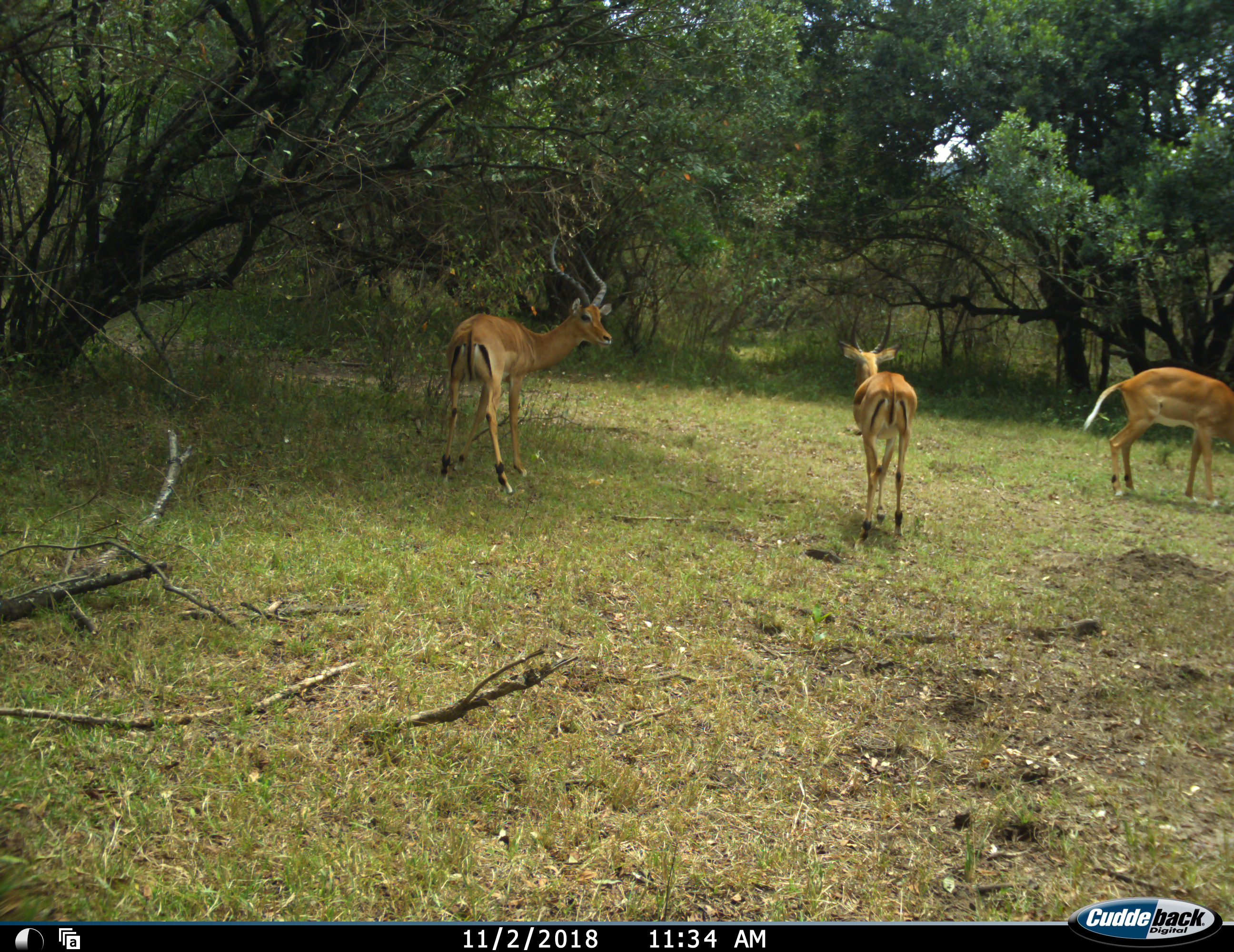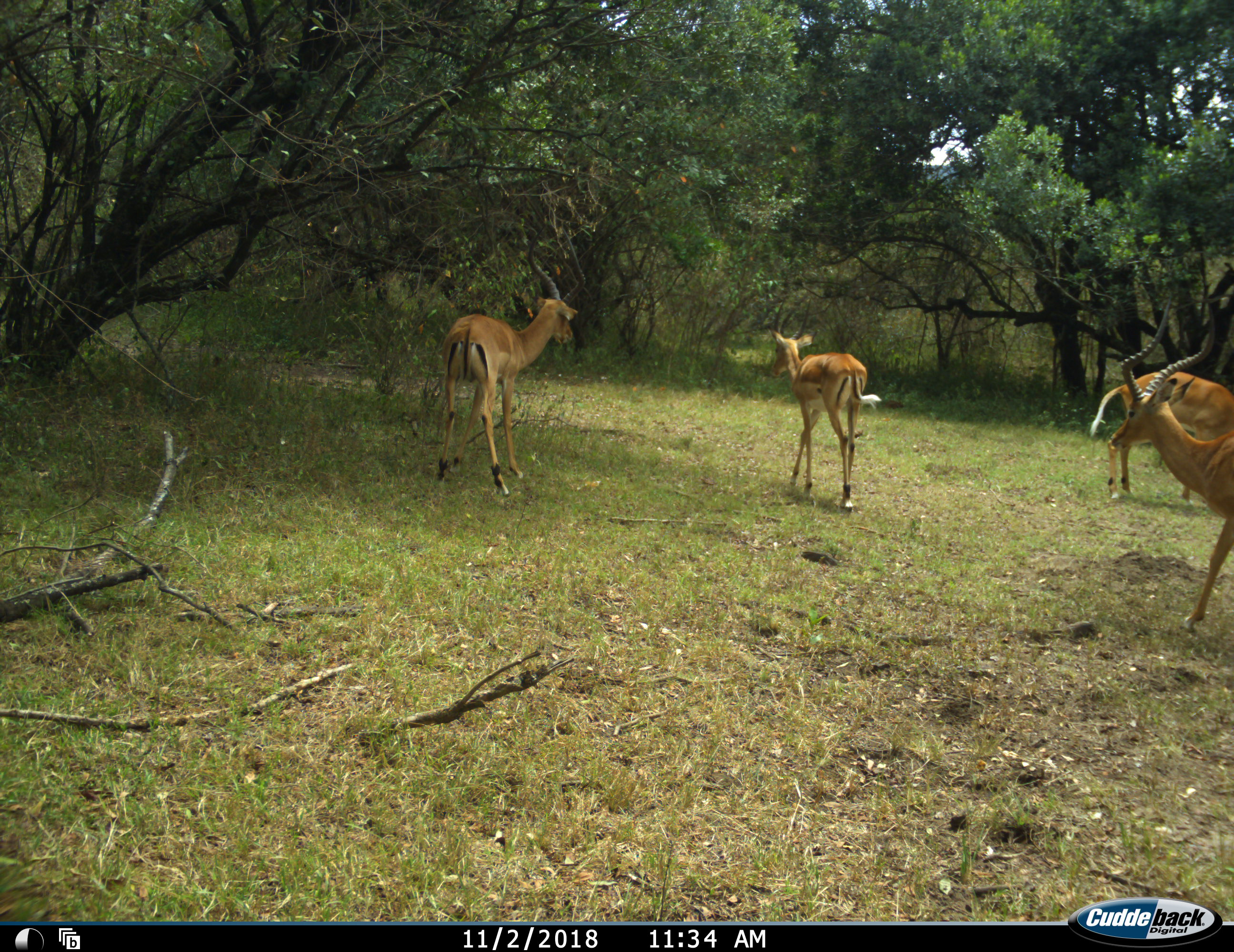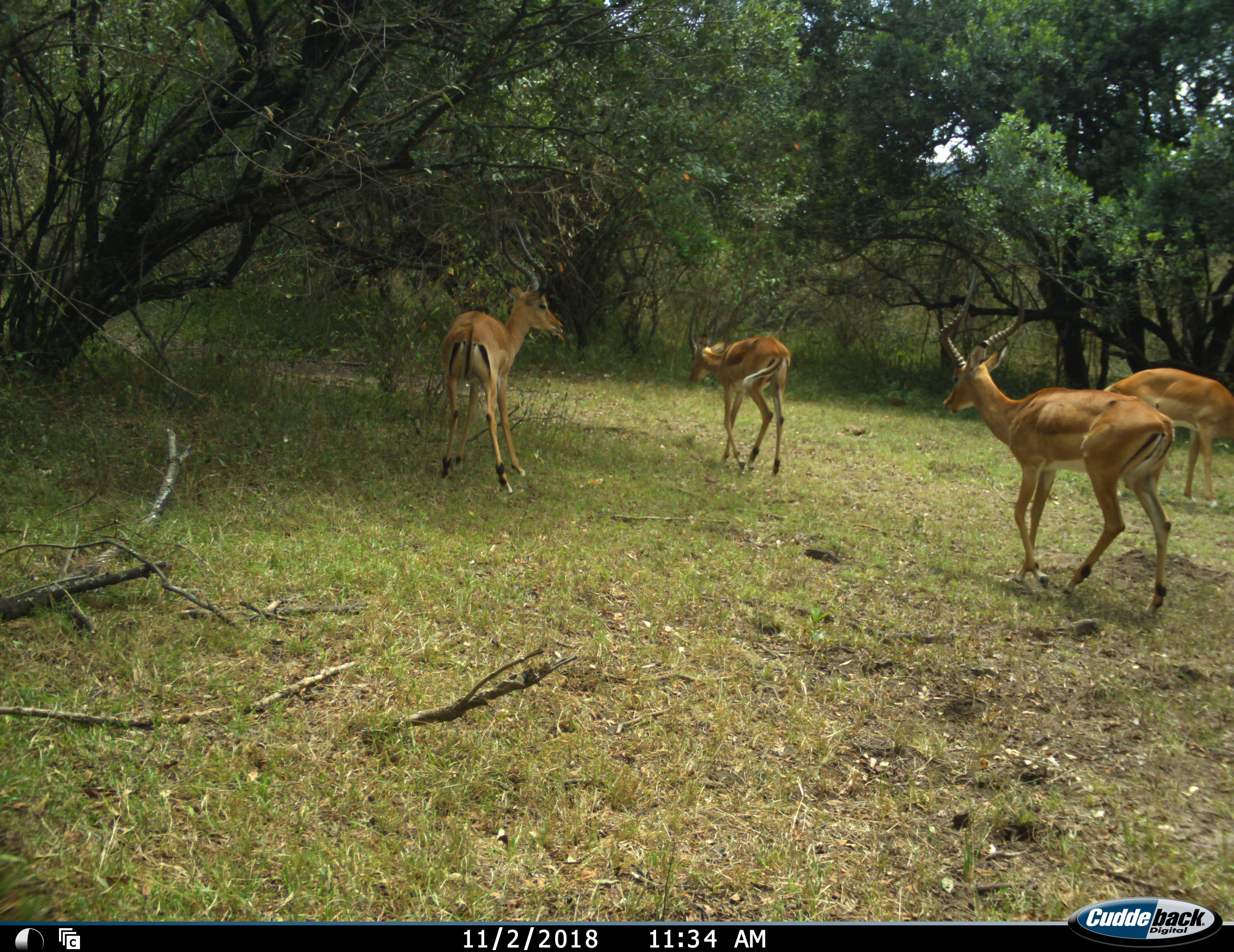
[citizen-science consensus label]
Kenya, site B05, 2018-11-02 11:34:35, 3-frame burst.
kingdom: Animalia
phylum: Chordata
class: Mammalia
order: Artiodactyla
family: Bovidae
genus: Aepyceros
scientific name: Aepyceros melampus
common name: impala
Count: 4.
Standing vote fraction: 22%.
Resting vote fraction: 0%.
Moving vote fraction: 100%.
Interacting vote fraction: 11%.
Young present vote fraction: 0%.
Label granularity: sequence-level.